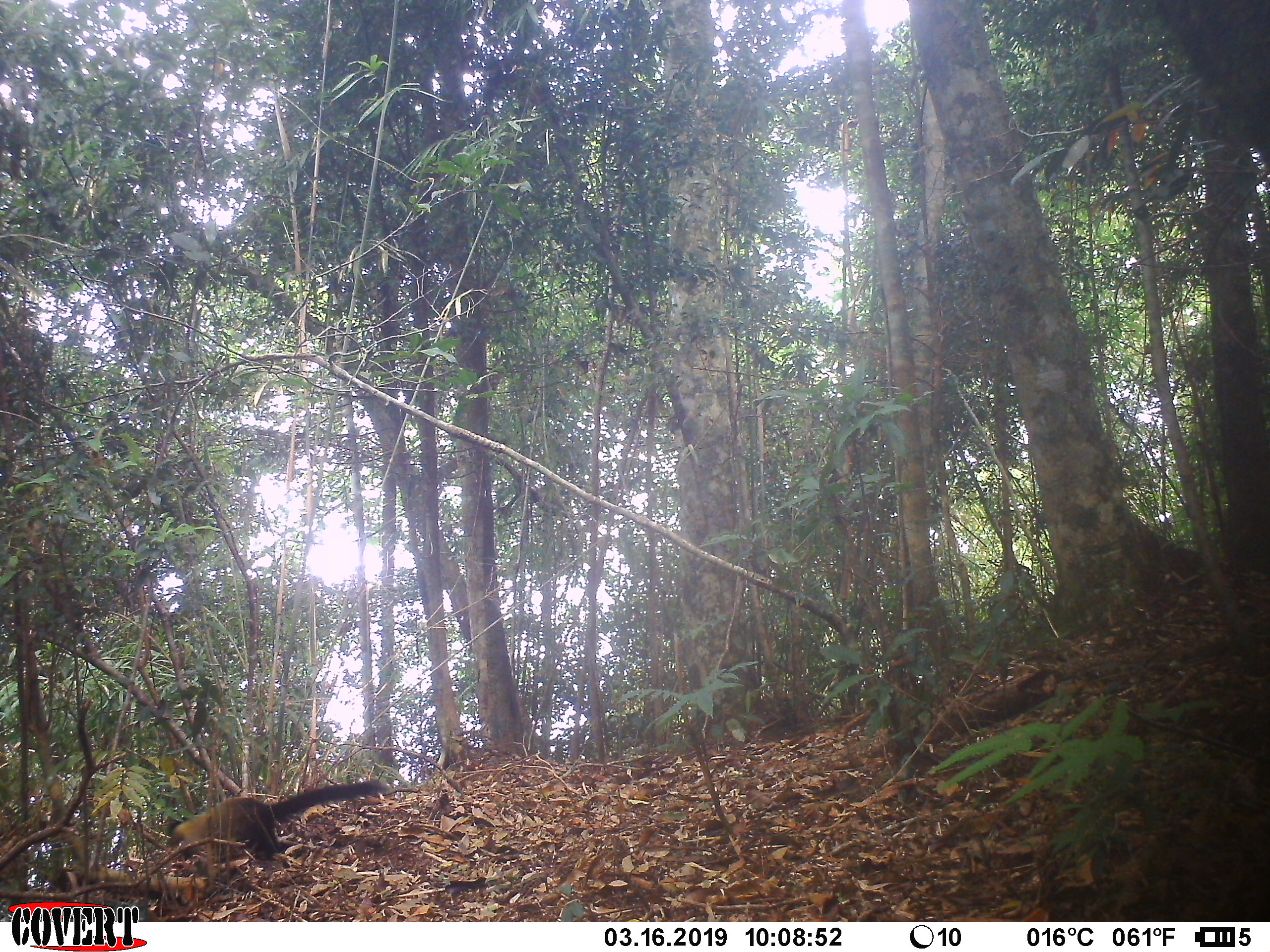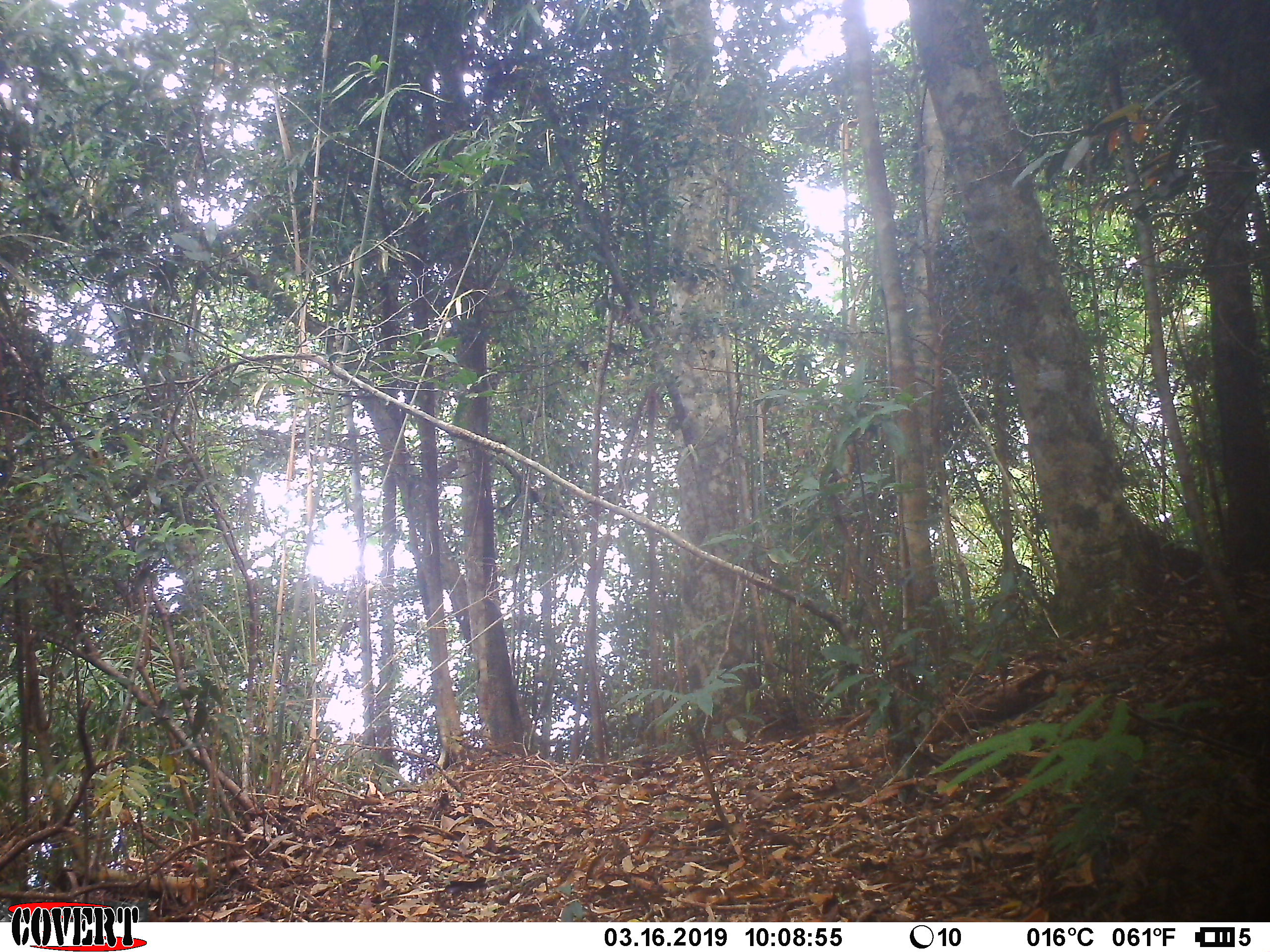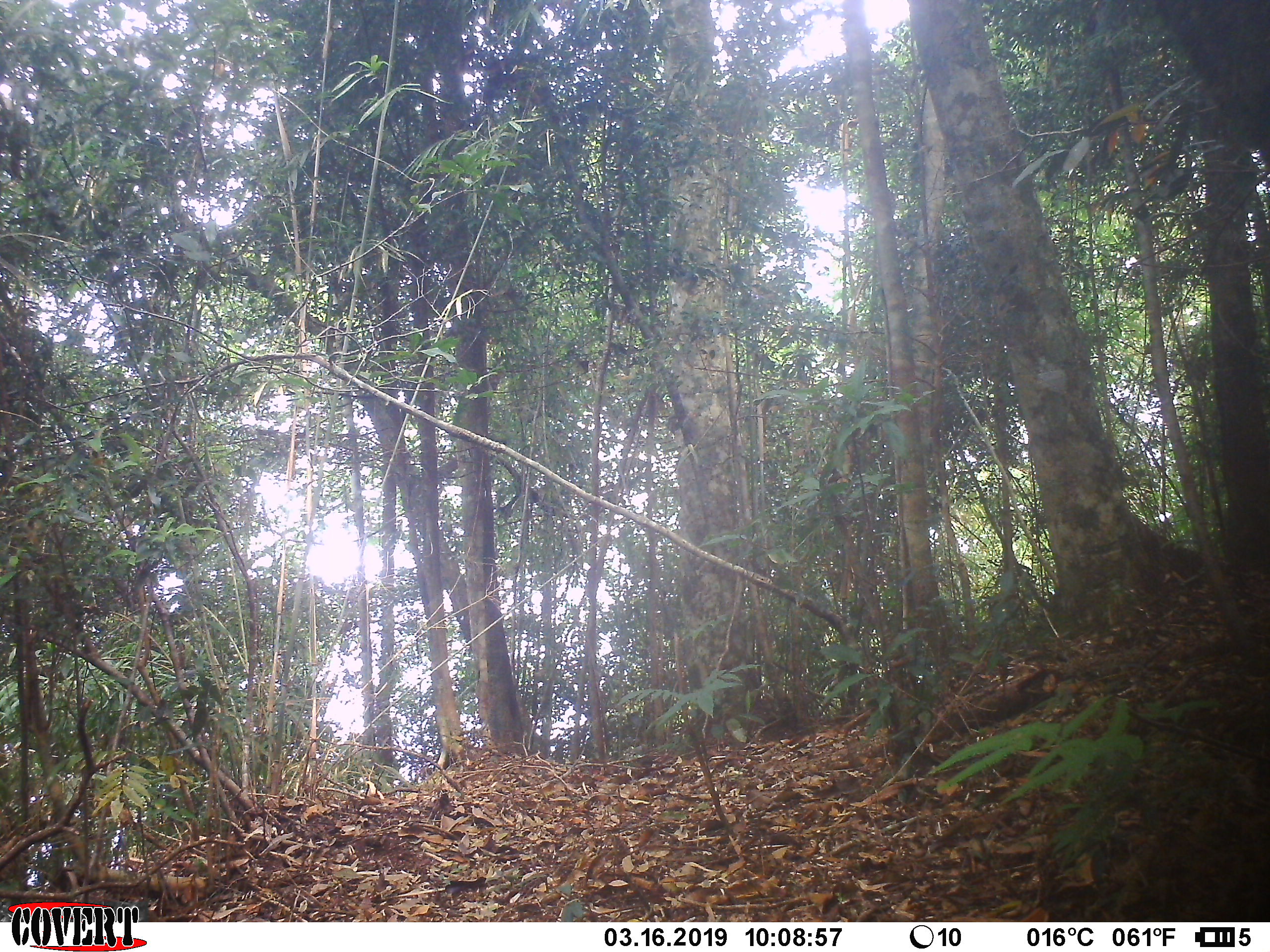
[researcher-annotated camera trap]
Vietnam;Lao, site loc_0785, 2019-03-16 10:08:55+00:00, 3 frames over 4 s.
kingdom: Animalia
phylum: Chordata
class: Mammalia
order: Carnivora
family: Mustelidae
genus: Martes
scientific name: Martes flavigula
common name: yellow-throated marten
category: yellow throated marten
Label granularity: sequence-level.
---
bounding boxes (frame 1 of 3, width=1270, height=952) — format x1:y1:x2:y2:
yellow throated marten: 165:779:393:861